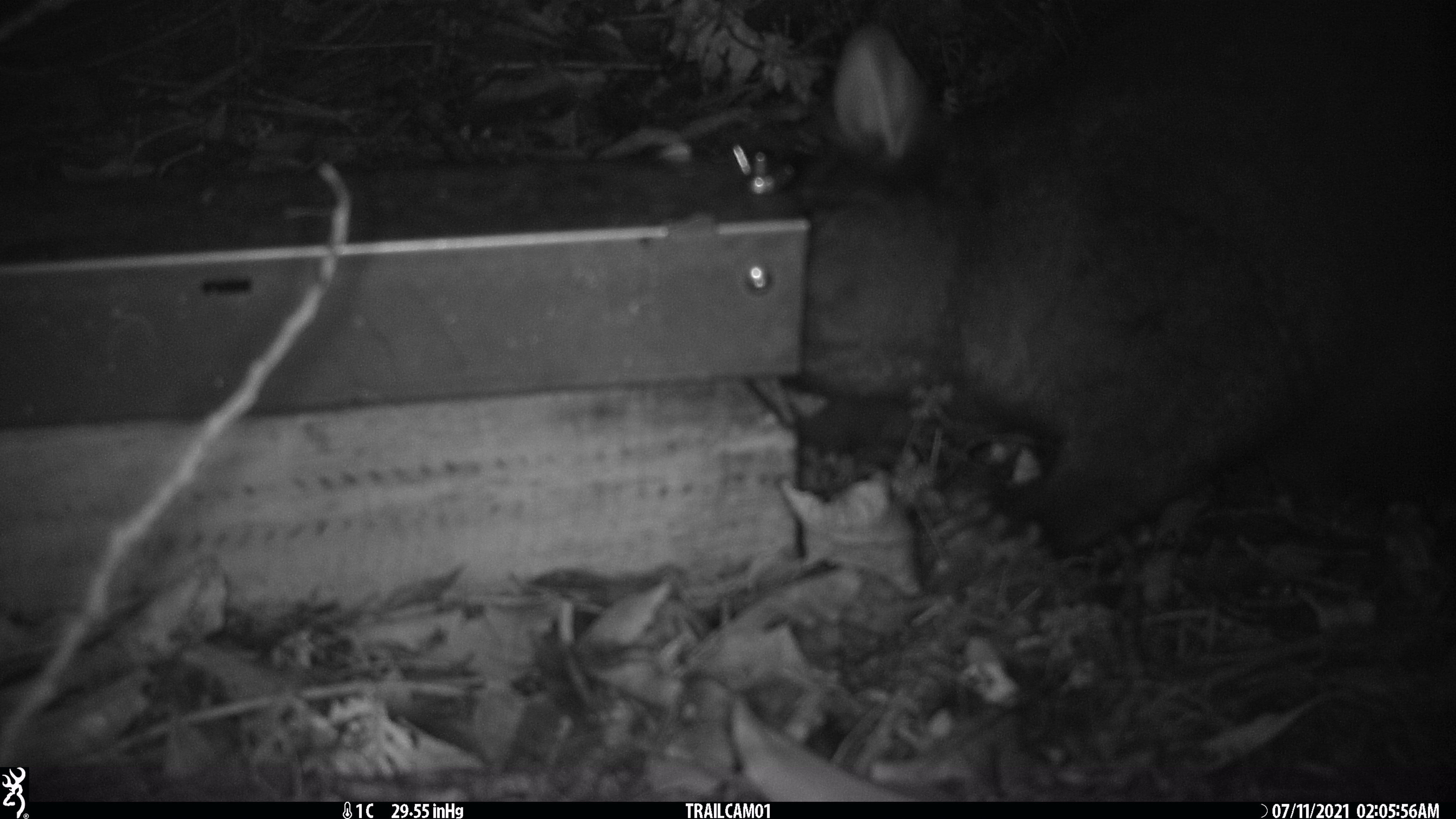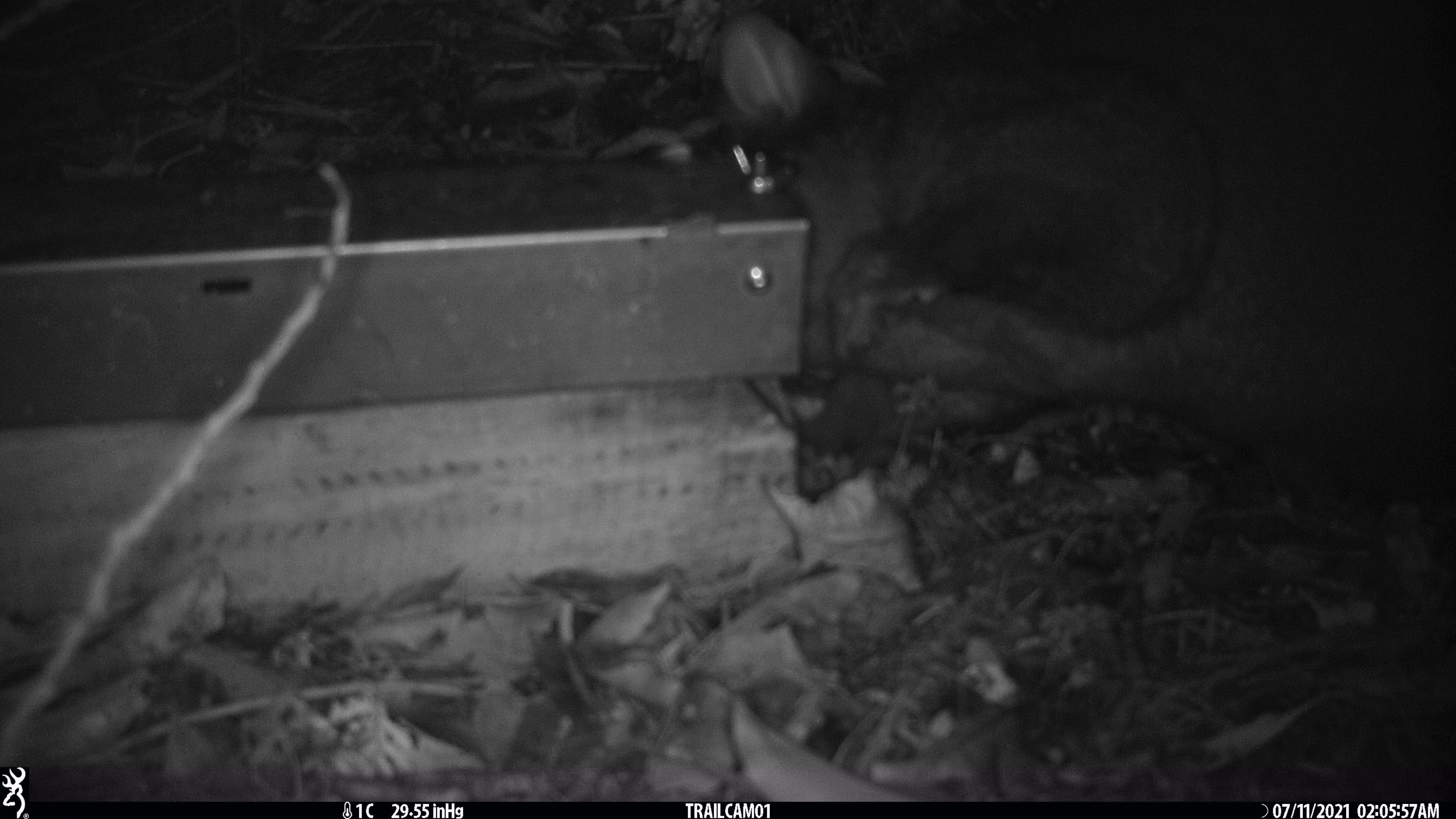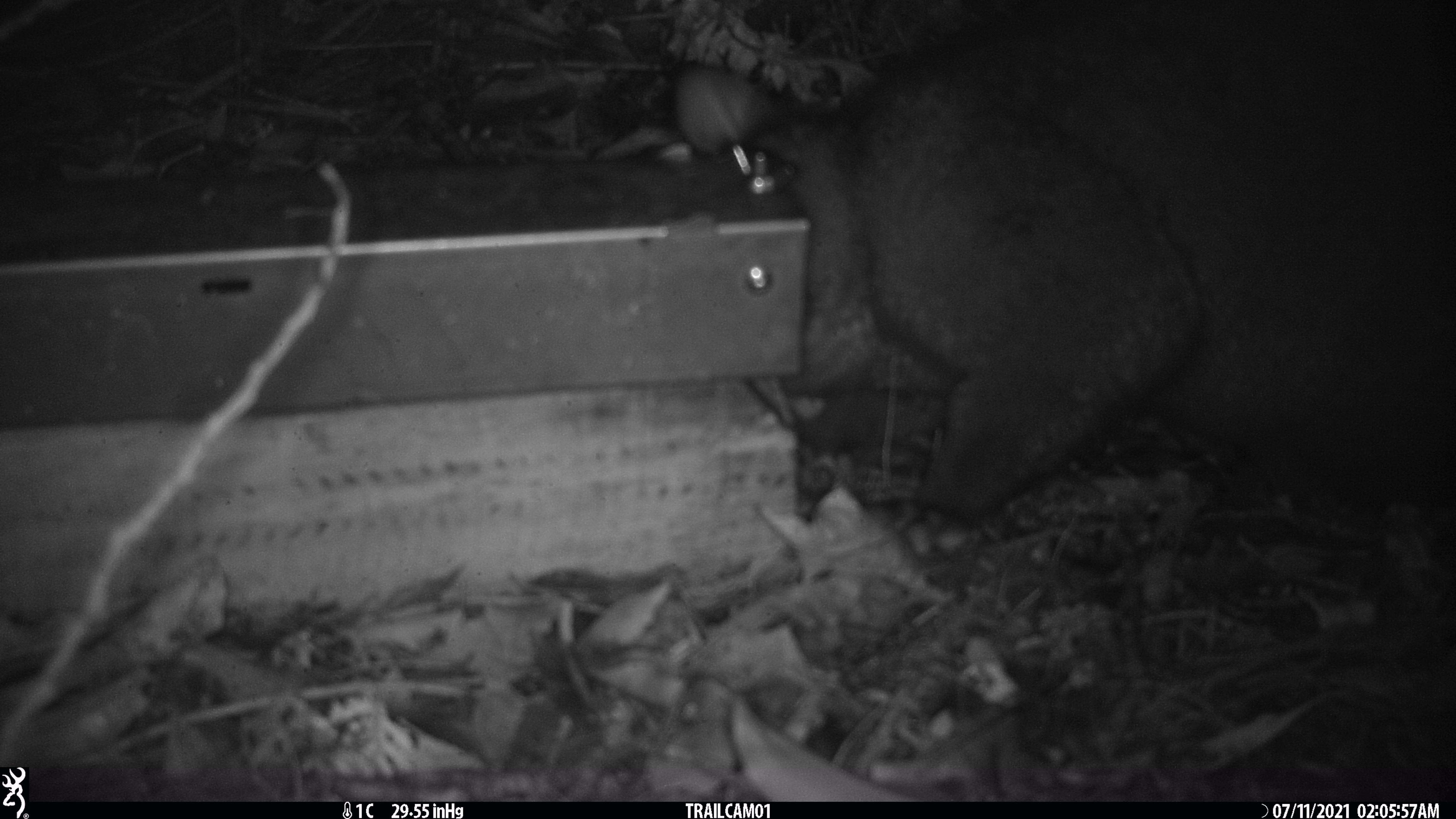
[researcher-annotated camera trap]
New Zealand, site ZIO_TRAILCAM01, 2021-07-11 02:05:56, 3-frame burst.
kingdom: Animalia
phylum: Chordata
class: Mammalia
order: Diprotodontia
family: Phalangeridae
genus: Trichosurus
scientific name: Trichosurus vulpecula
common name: common brushtail possum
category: possum